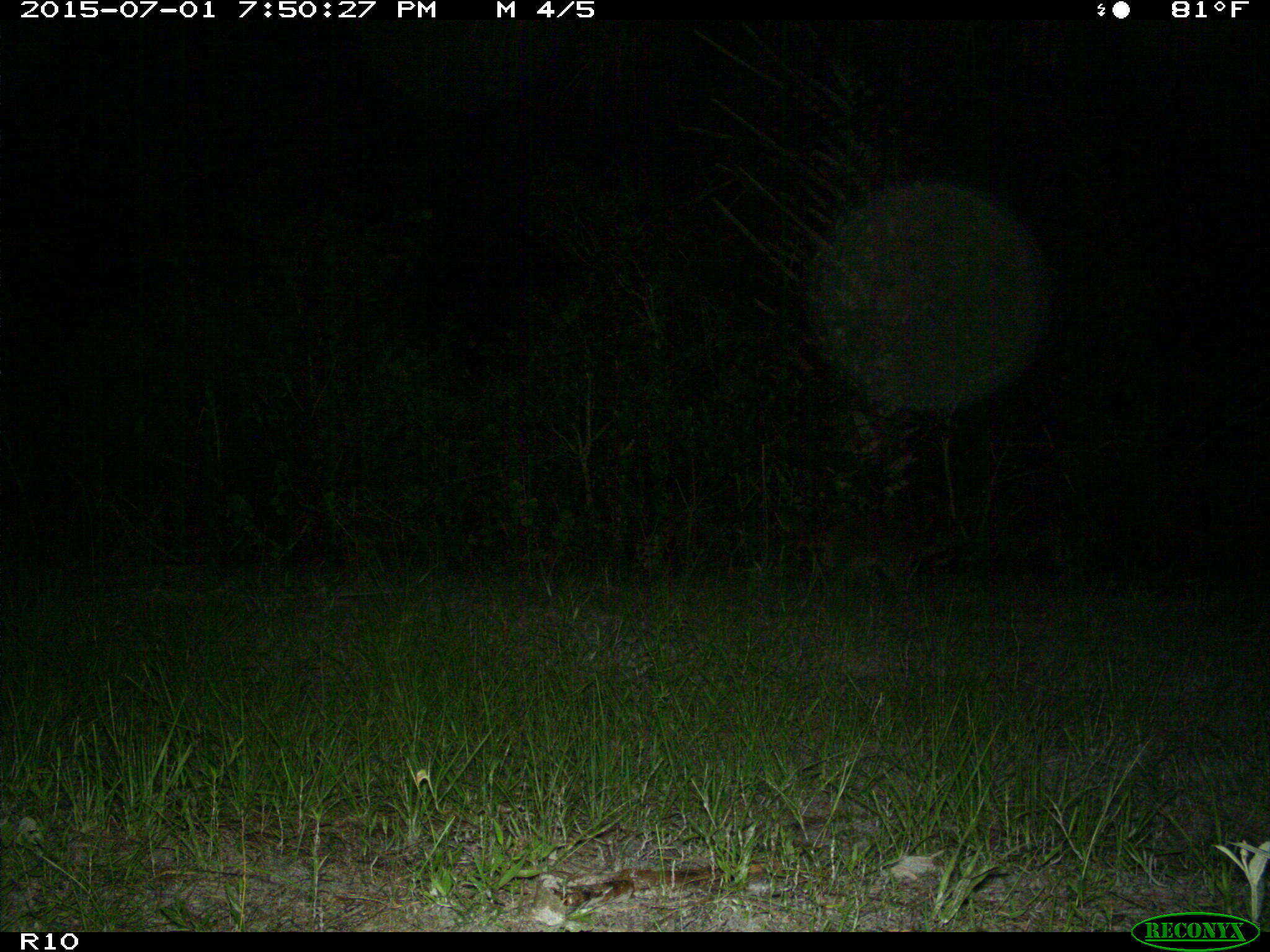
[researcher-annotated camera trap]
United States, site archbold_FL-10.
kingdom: Animalia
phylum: Chordata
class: Mammalia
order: Carnivora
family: Procyonidae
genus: Procyon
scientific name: Procyon lotor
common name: common raccoon